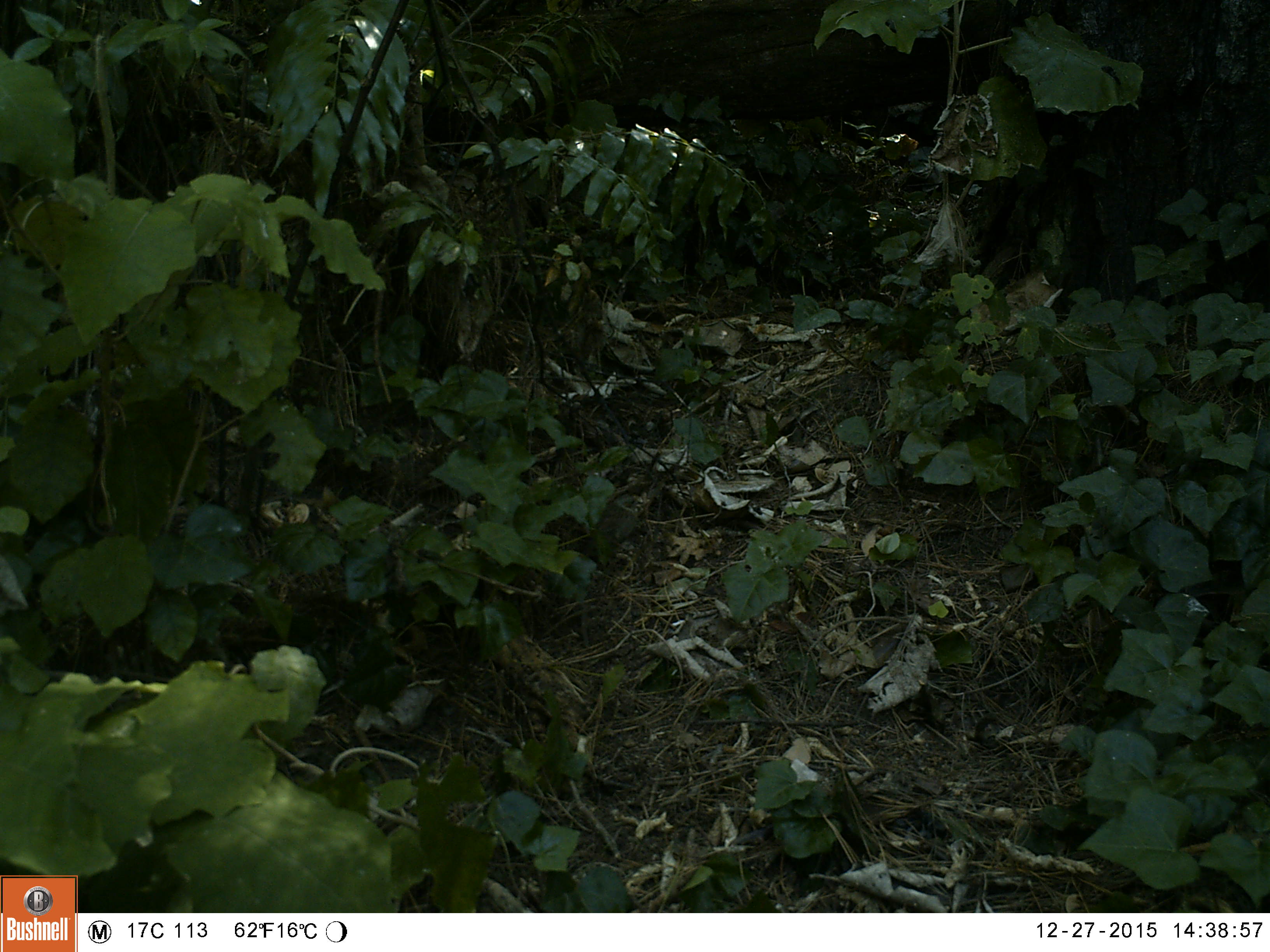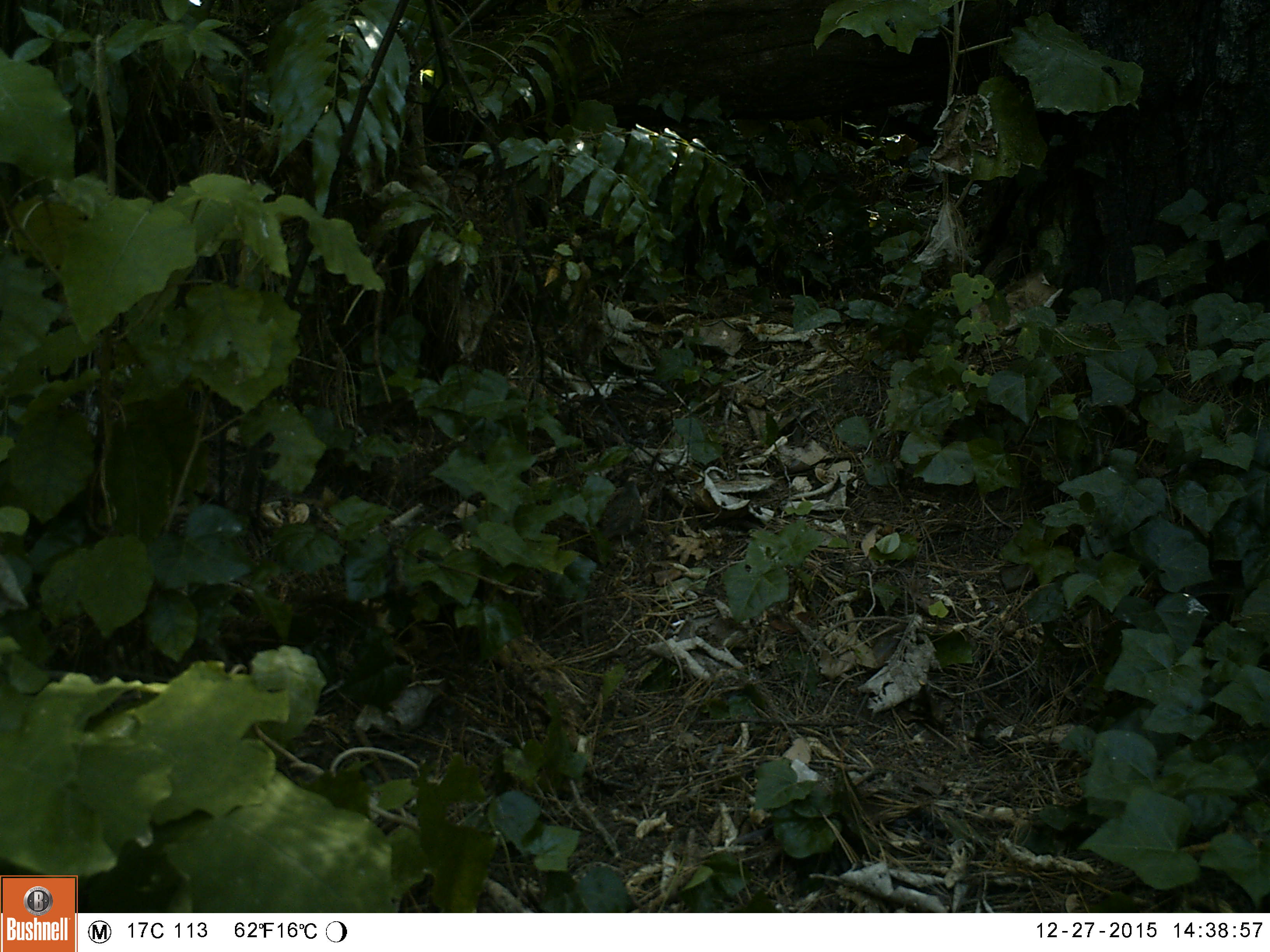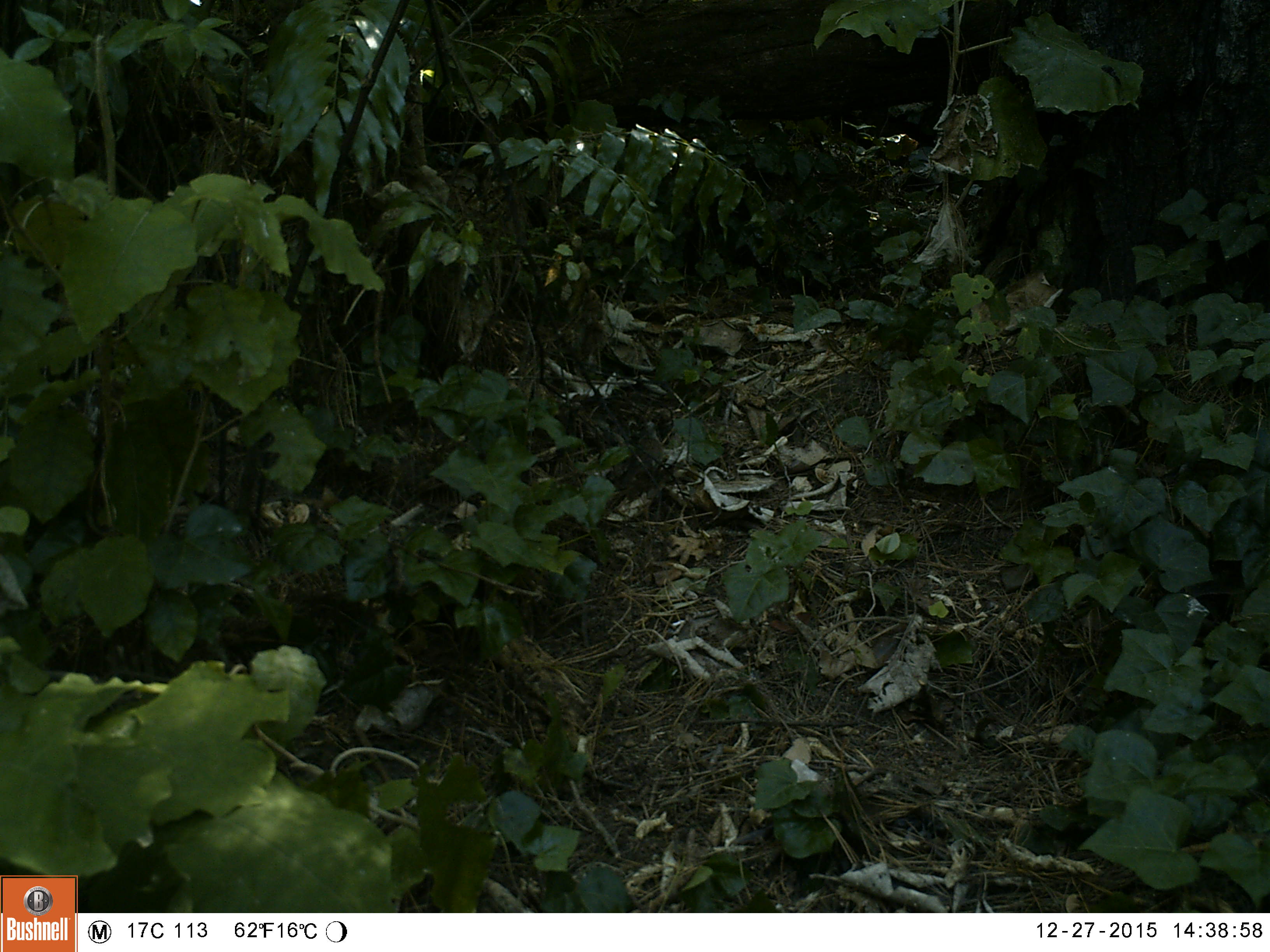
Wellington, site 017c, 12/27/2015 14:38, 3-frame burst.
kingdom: Animalia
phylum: Chordata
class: Aves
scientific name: Aves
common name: bird